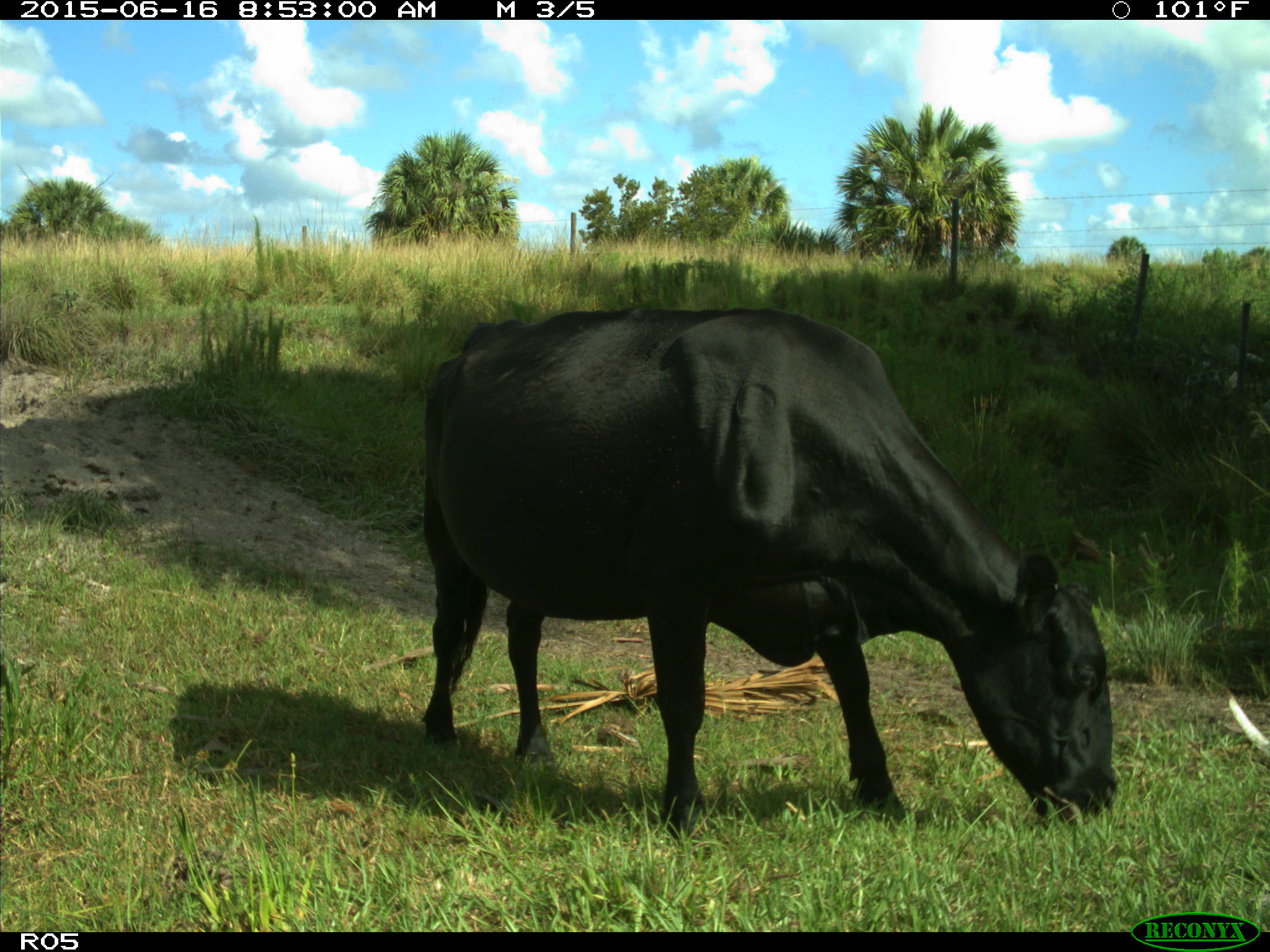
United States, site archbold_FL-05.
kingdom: Animalia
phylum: Chordata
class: Mammalia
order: Artiodactyla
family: Bovidae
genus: Bos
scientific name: Bos taurus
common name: domestic cow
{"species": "Bos taurus (domestic cow)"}